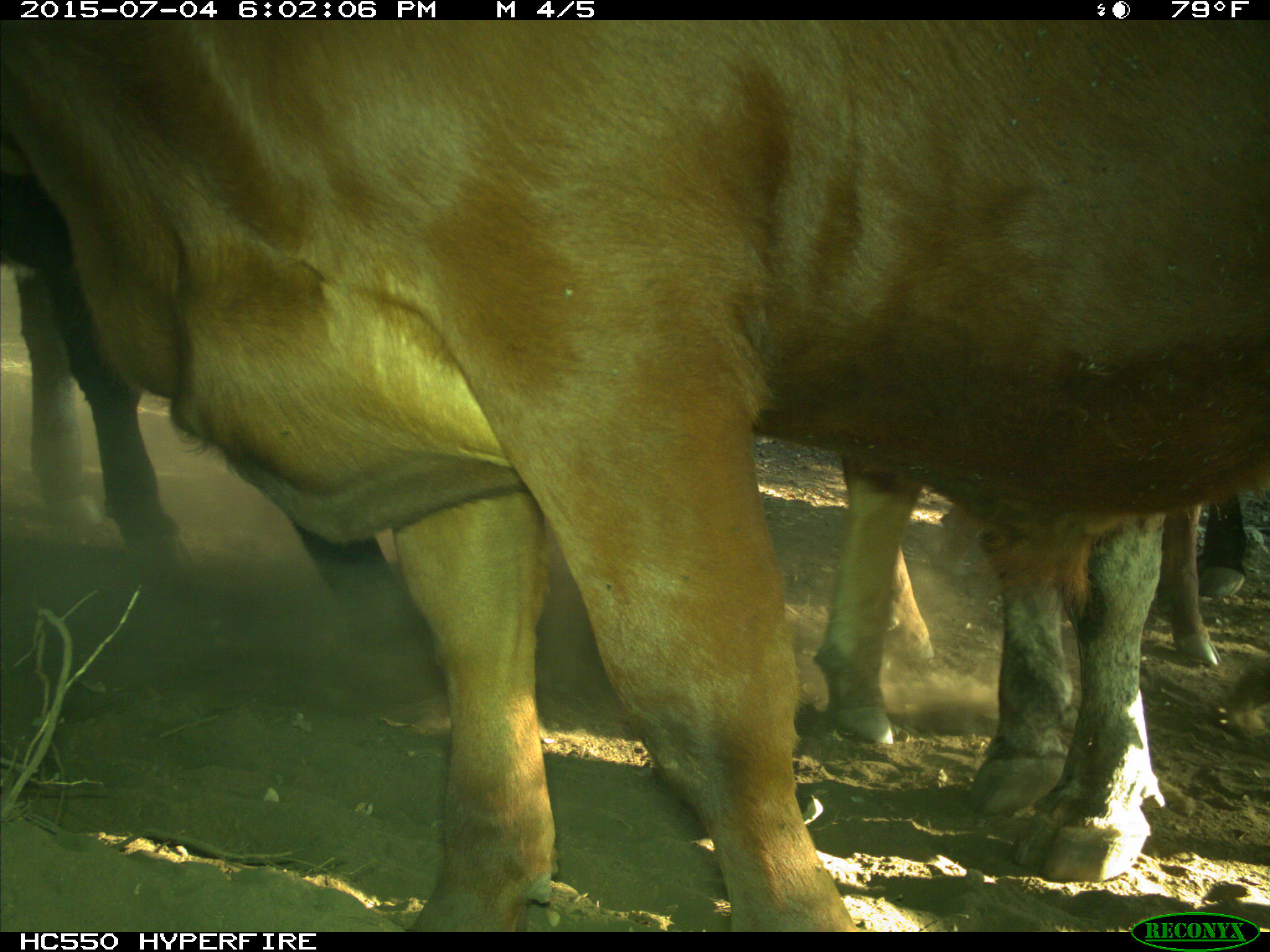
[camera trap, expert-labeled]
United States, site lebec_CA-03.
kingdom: Animalia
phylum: Chordata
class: Mammalia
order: Artiodactyla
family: Bovidae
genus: Bos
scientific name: Bos taurus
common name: domestic cow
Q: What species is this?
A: Bos taurus (domestic cow).